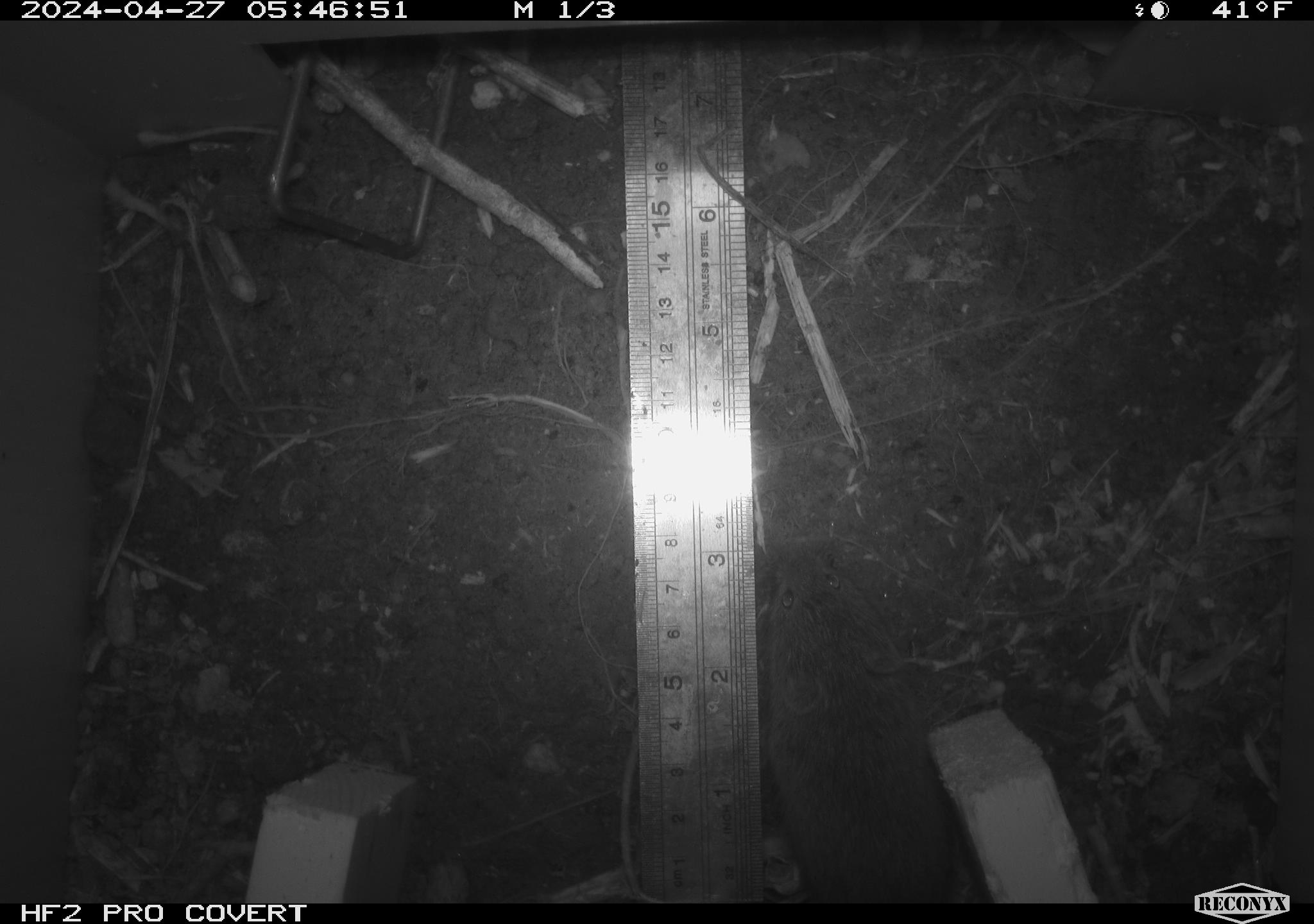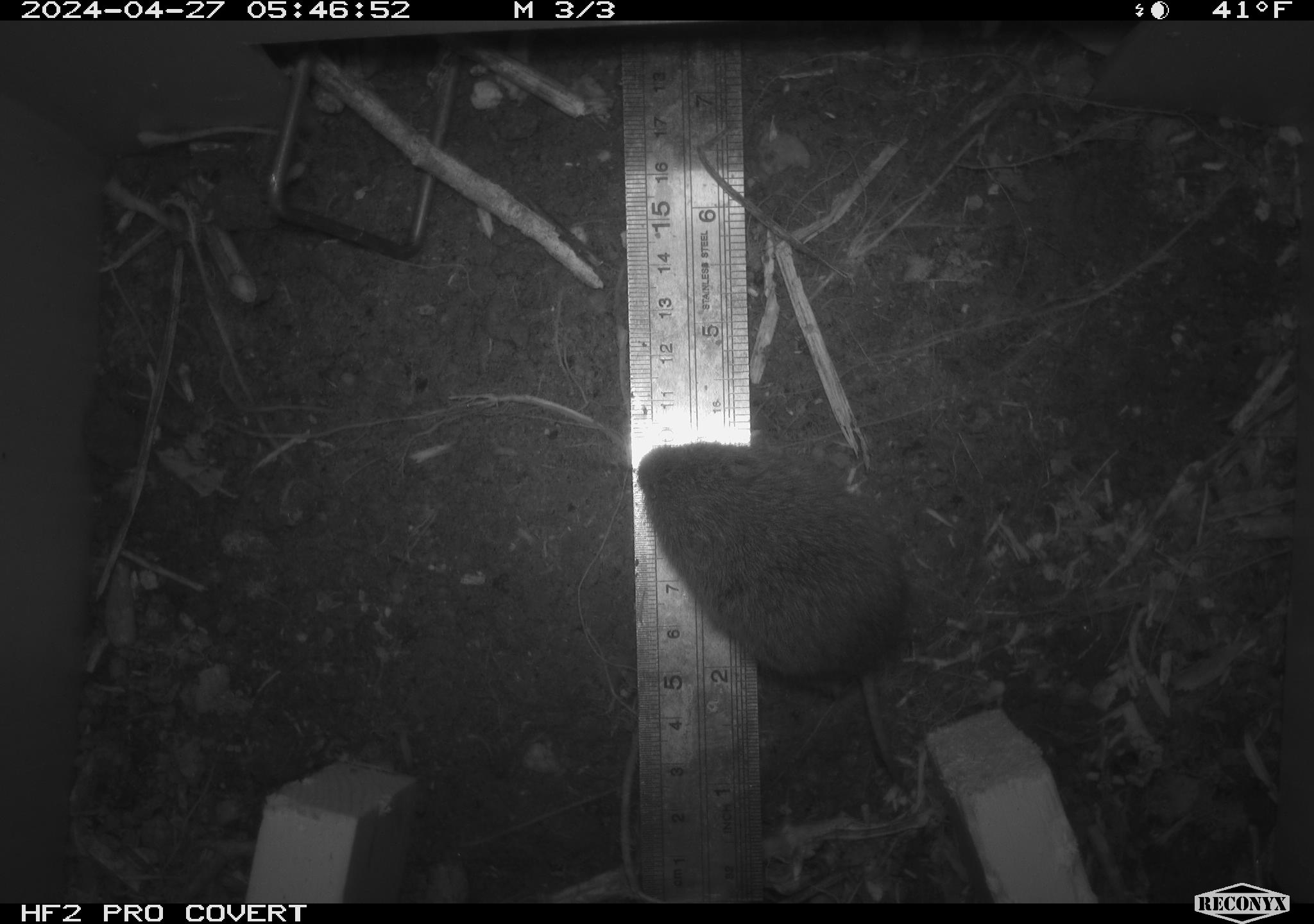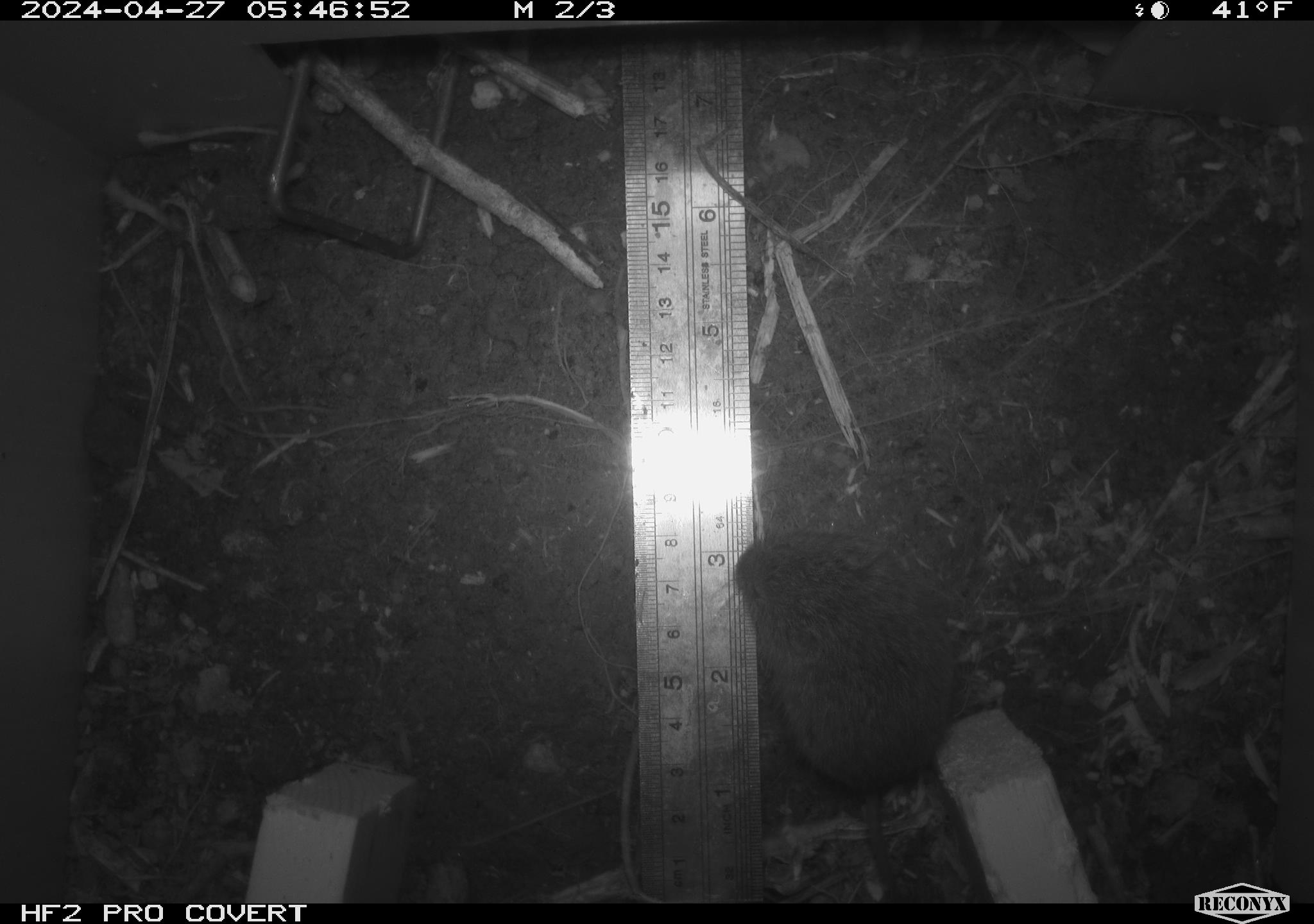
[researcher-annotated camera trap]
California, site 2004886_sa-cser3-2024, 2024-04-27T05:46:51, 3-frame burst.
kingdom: Animalia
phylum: Chordata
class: Mammalia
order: Rodentia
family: Cricetidae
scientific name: Cricetidae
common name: hamsters, voles, lemmings, and allies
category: cricetidae family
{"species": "cricetidae family (hamsters, voles, lemmings, and allies) (Cricetidae)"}